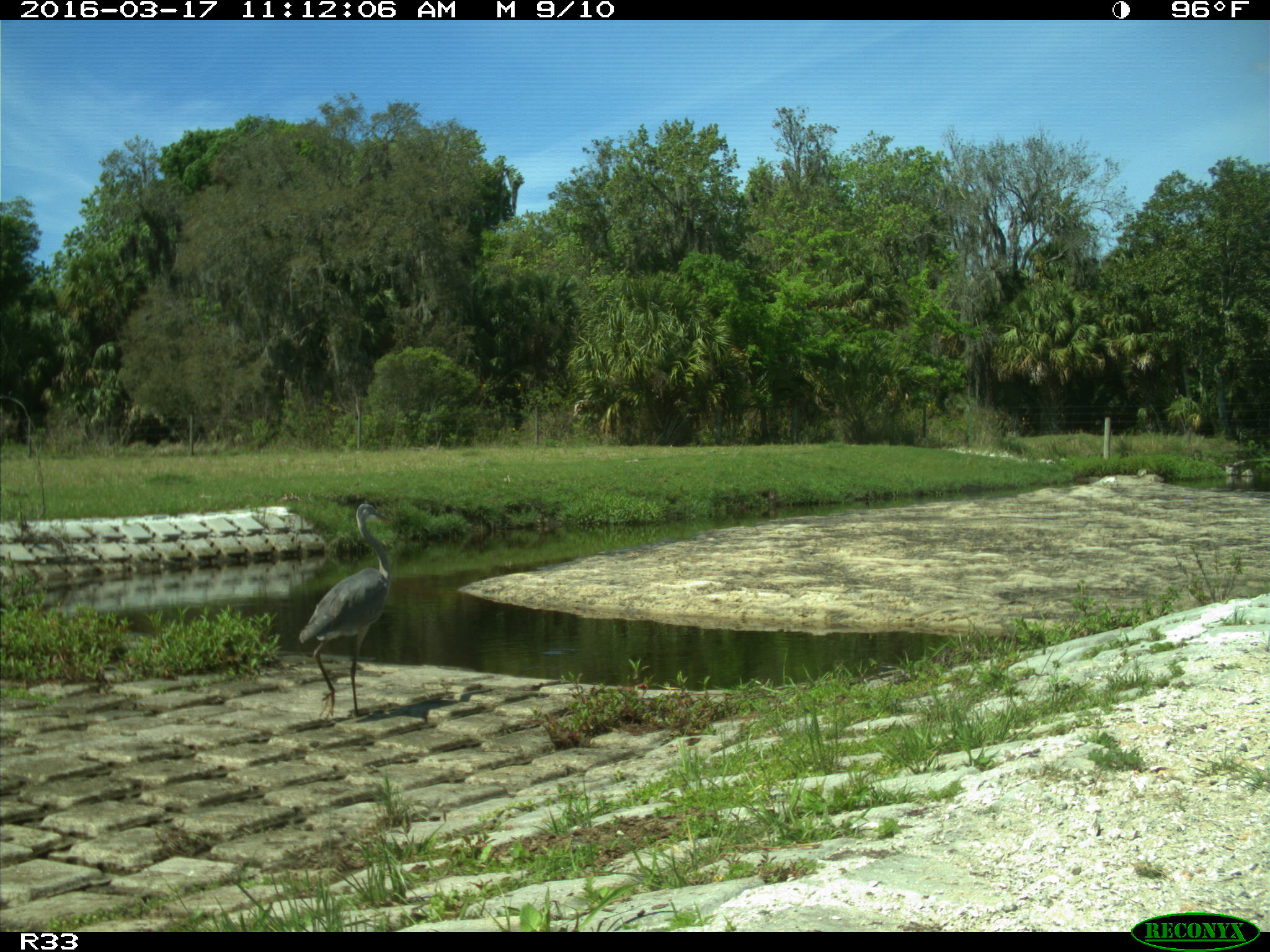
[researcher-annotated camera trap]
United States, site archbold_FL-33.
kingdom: Animalia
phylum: Chordata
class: Aves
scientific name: Aves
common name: birds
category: unidentified bird